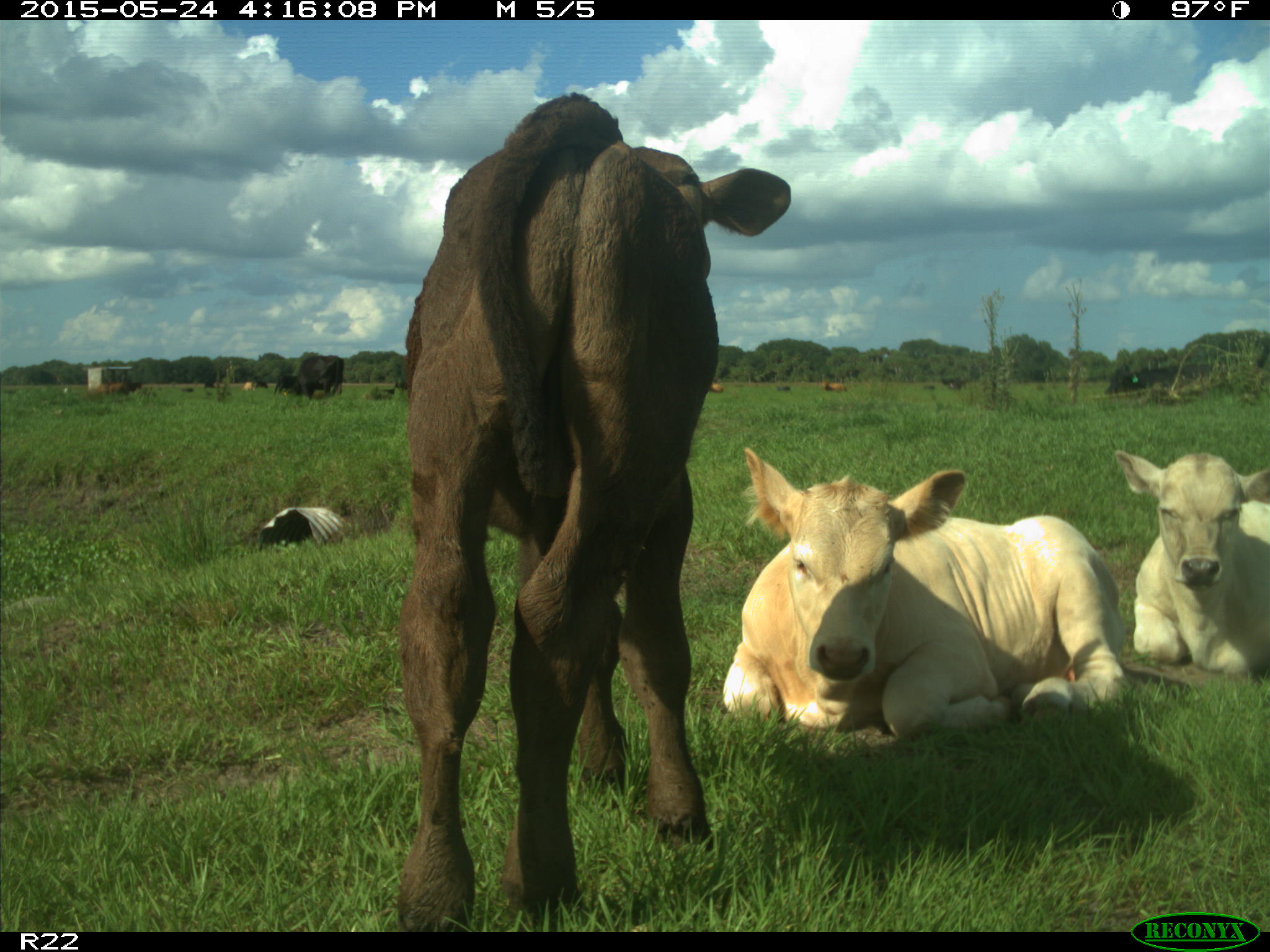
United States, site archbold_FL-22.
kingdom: Animalia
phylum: Chordata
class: Mammalia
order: Artiodactyla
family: Bovidae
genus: Bos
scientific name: Bos taurus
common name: domestic cow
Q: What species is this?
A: Bos taurus (domestic cow).